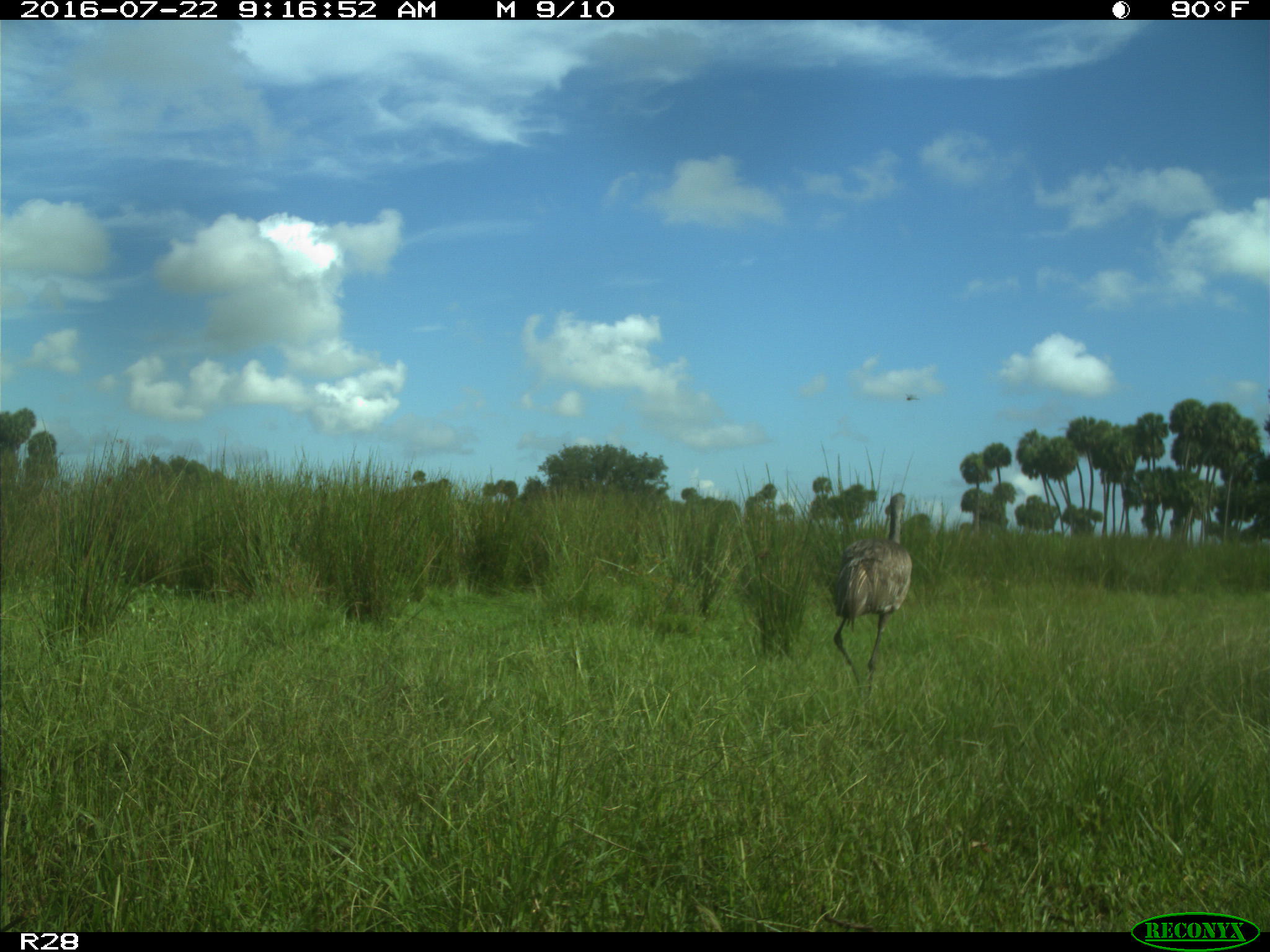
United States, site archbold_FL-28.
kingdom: Animalia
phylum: Chordata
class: Aves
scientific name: Aves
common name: birds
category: unidentified bird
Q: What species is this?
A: Unidentified bird (birds) (Aves).